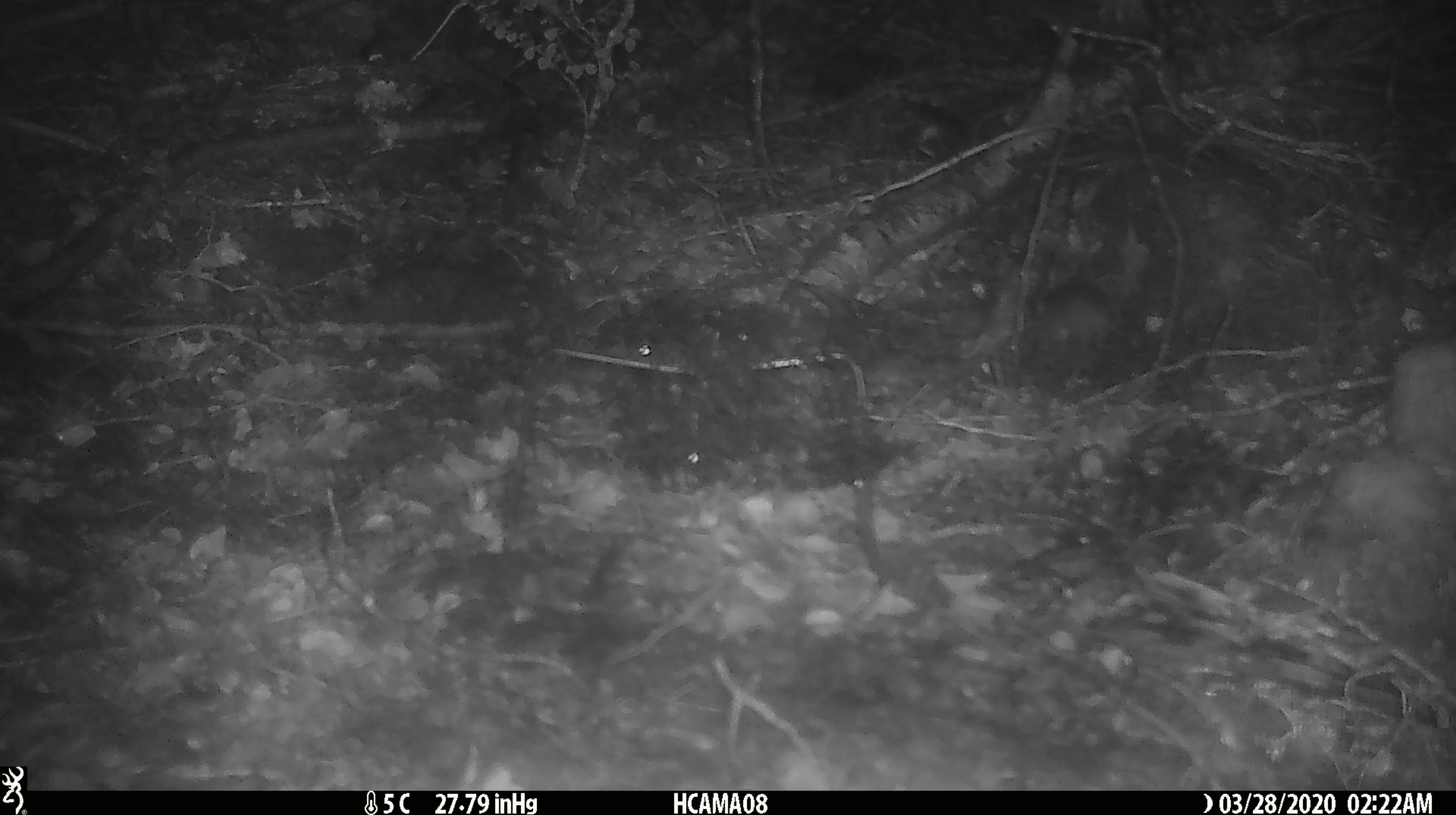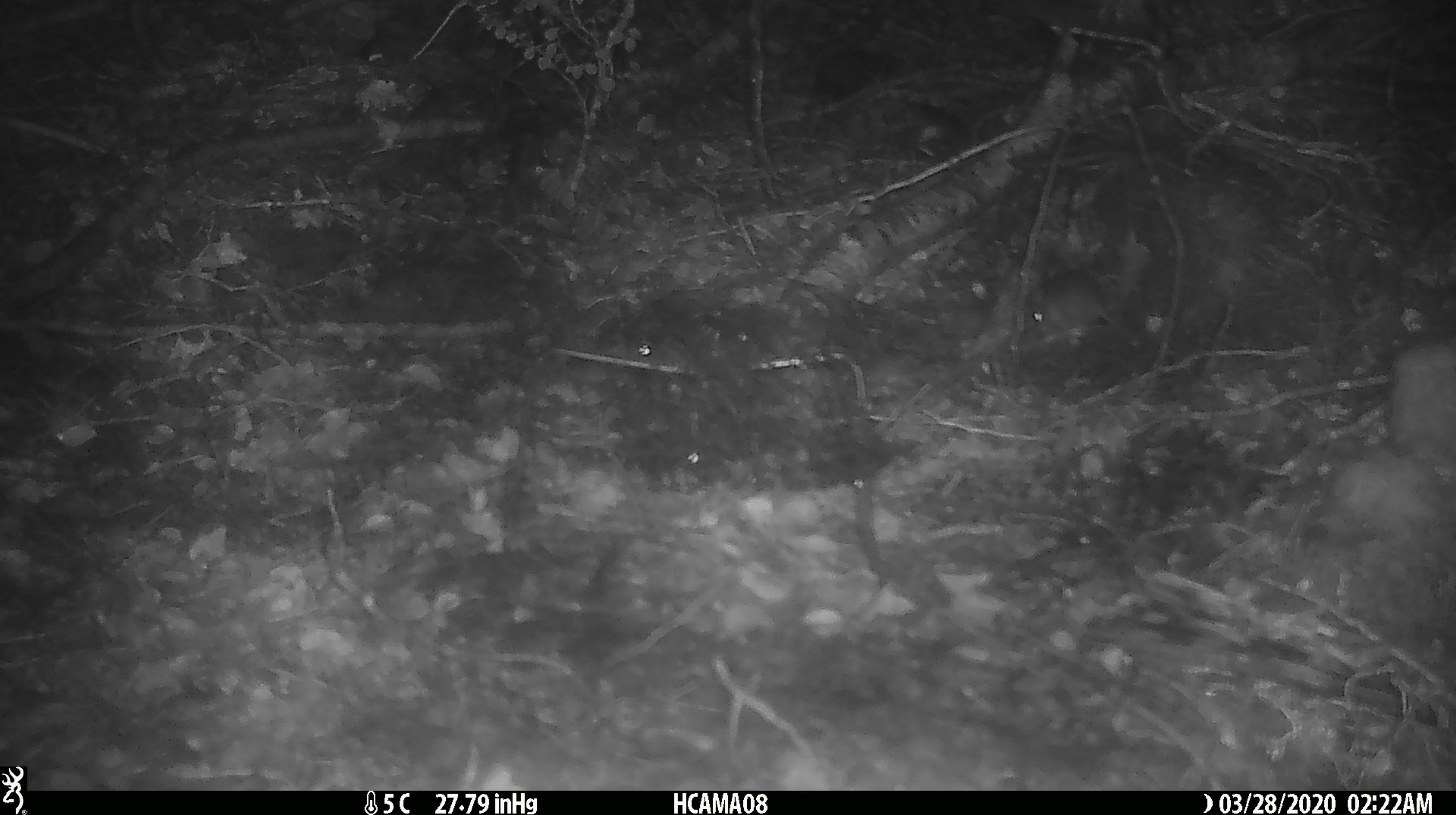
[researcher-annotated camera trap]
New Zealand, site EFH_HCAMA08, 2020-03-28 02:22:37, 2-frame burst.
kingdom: Animalia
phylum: Chordata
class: Mammalia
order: Rodentia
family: Muridae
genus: Mus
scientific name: Mus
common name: mouse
Mouse (Mus).